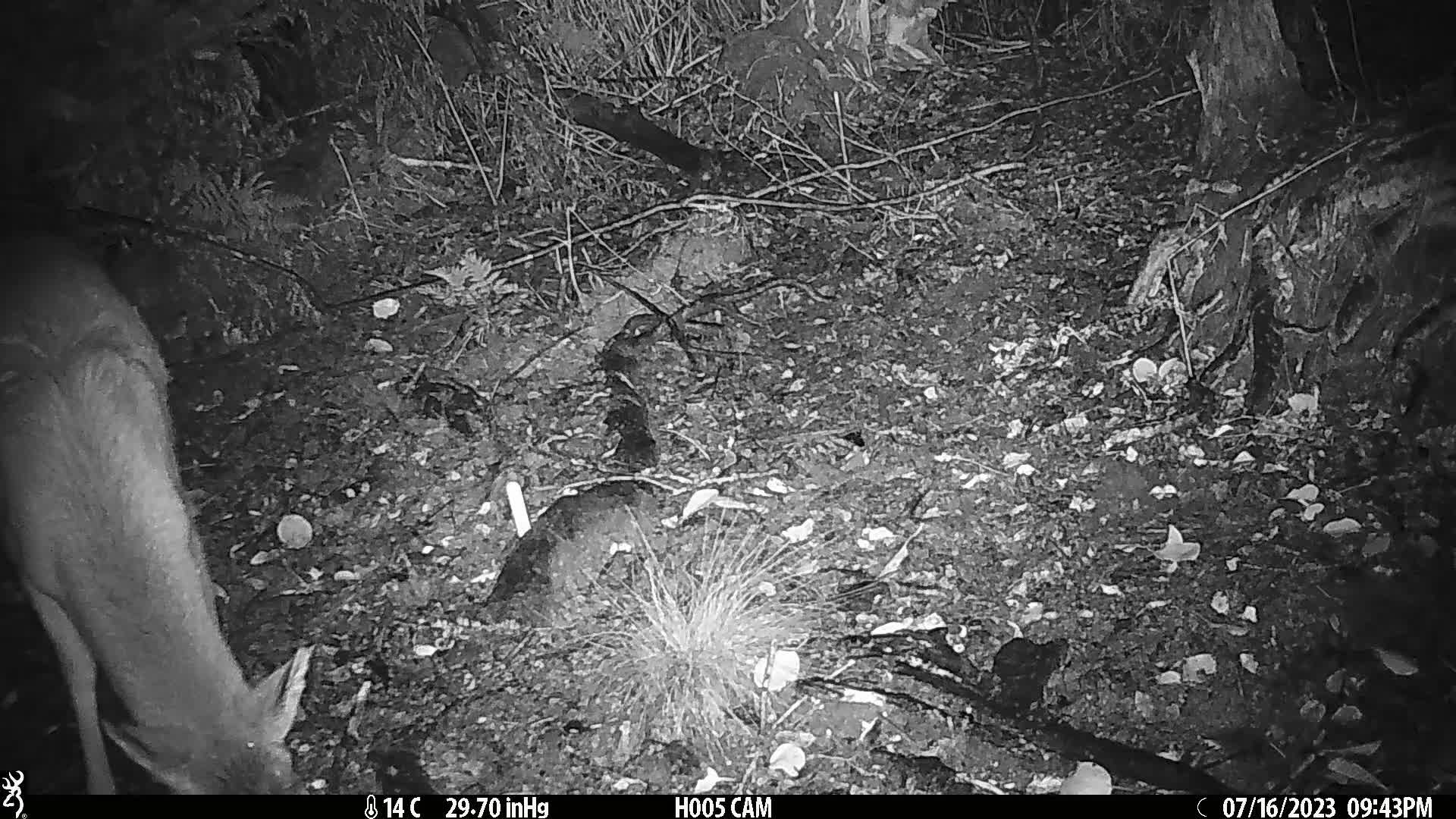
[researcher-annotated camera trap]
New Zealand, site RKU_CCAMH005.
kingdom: Animalia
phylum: Chordata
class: Mammalia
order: Artiodactyla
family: Cervidae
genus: Odocoileus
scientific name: Odocoileus virginianus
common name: white-tailed deer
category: white tailed deer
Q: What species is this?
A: White tailed deer (white-tailed deer) (Odocoileus virginianus).